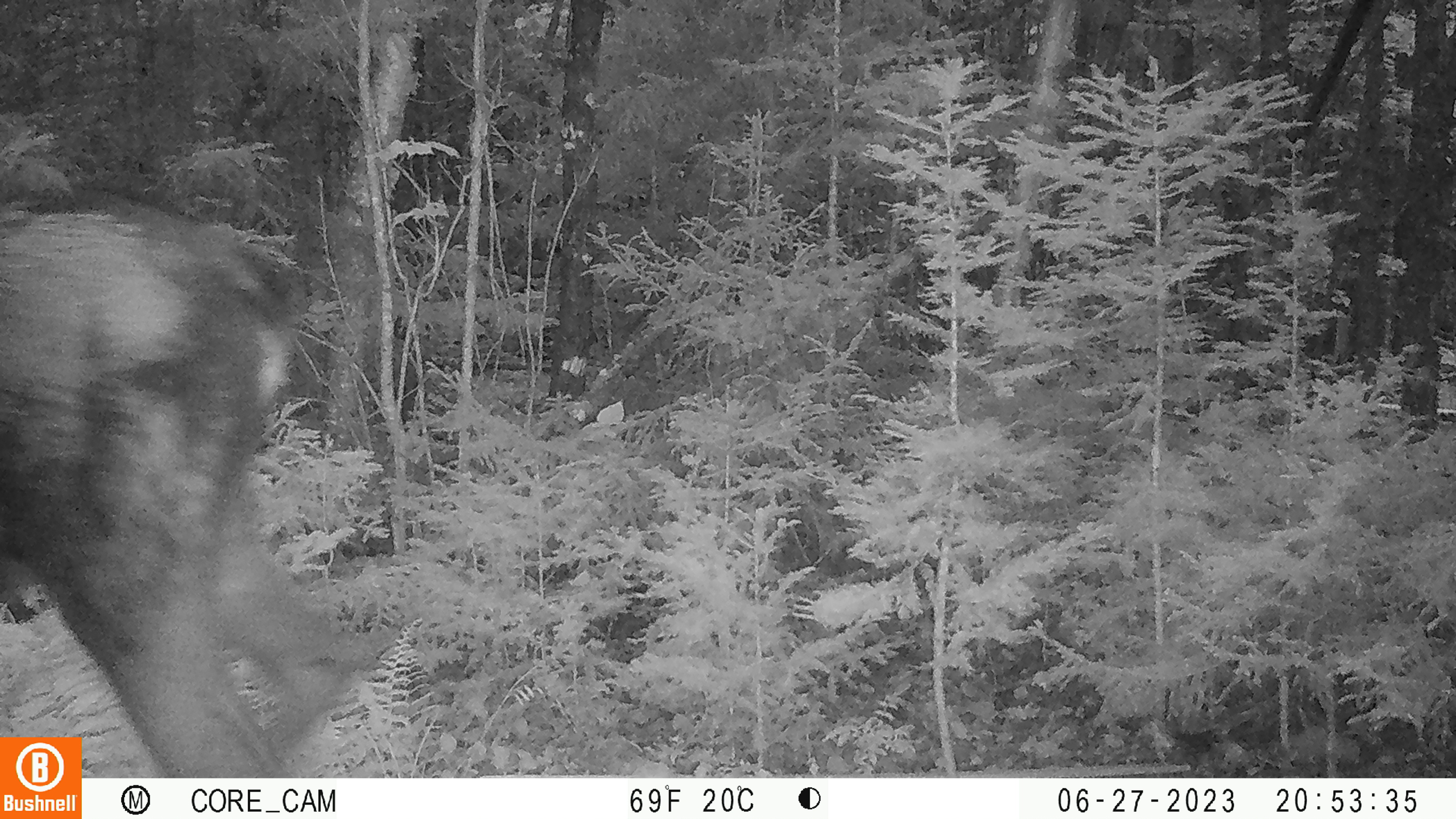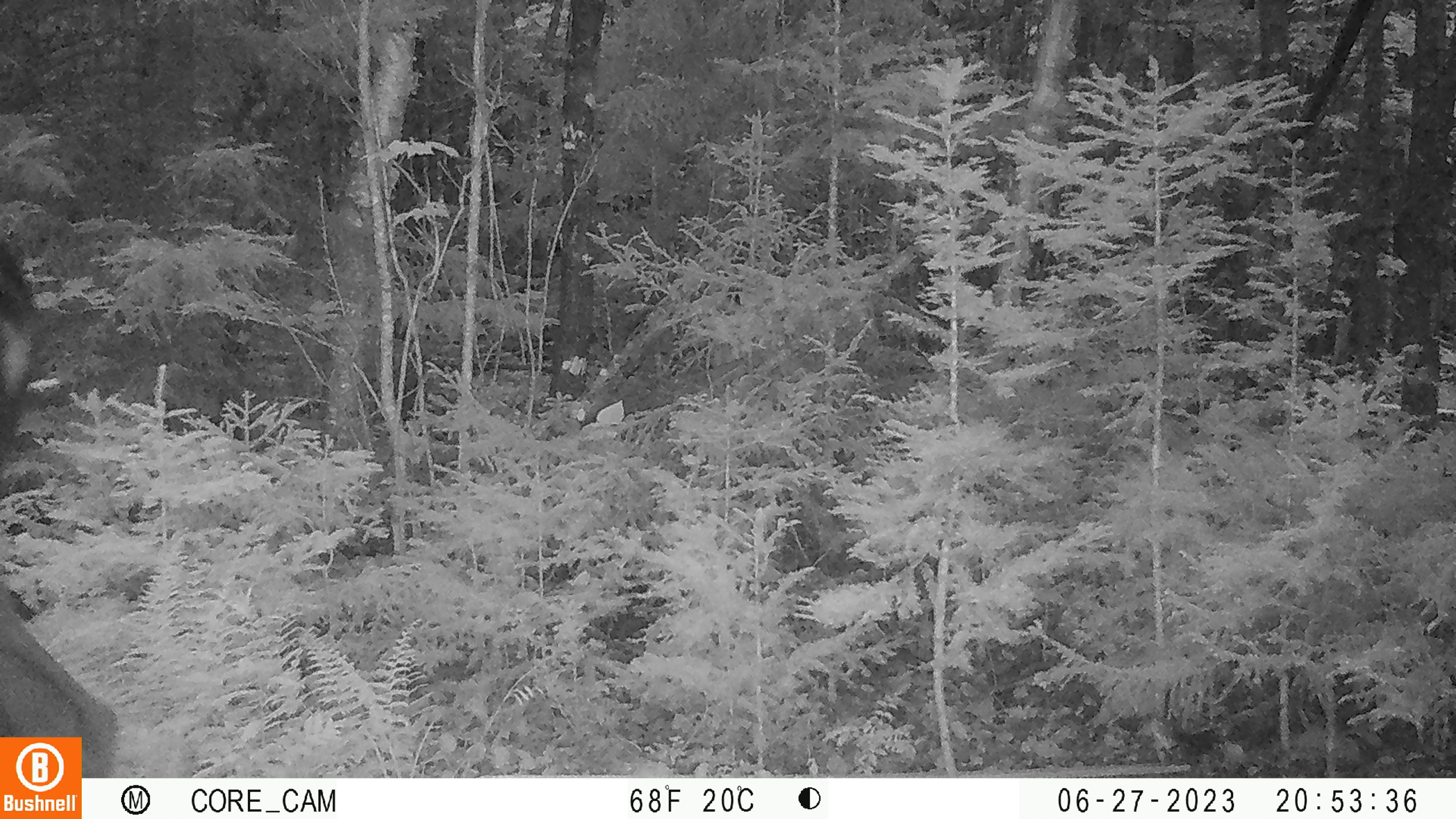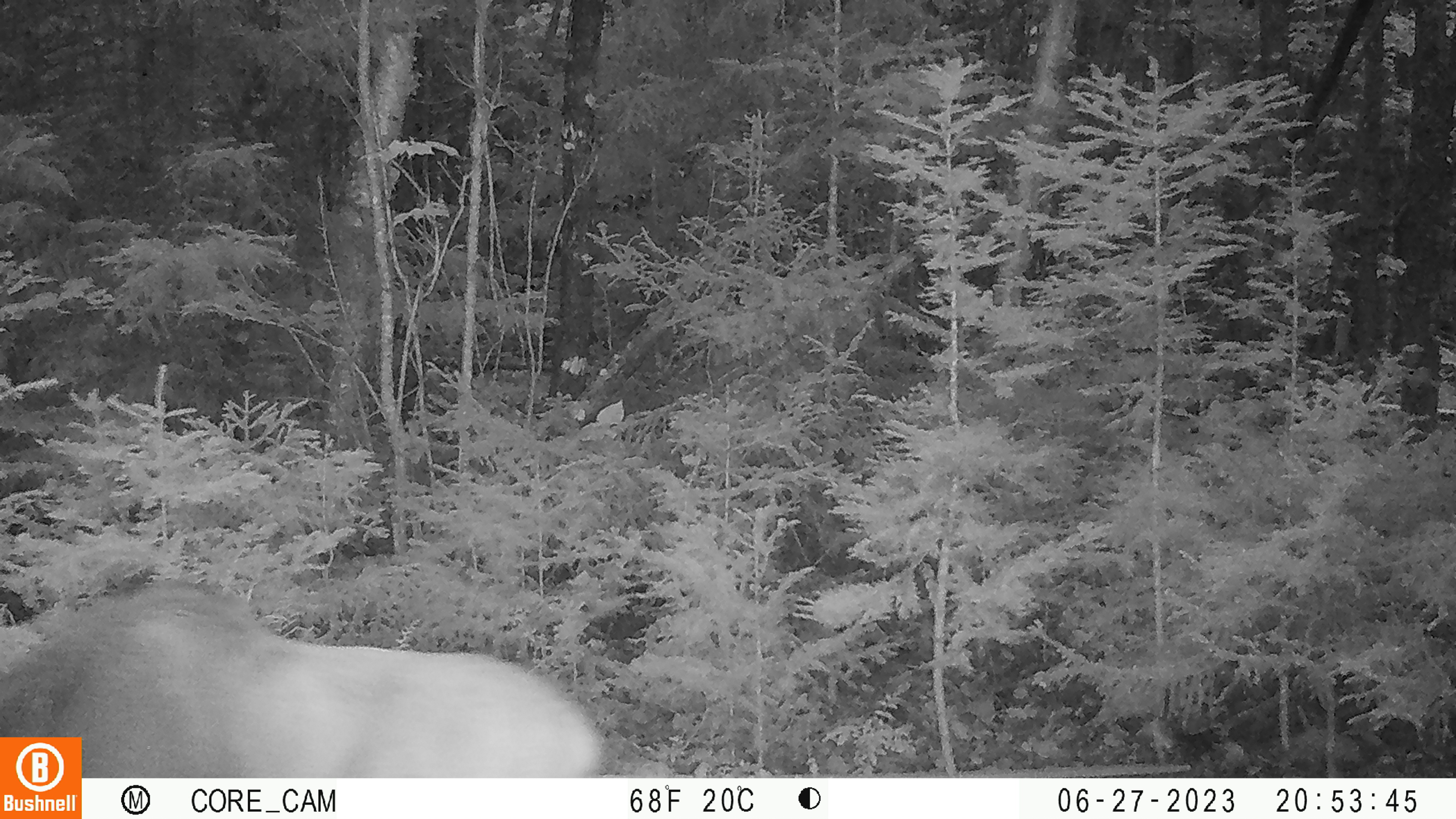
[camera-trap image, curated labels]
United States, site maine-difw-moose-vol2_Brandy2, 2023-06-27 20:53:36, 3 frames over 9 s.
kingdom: Animalia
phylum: Chordata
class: Mammalia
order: Artiodactyla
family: Cervidae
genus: Alces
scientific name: Alces alces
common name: moose